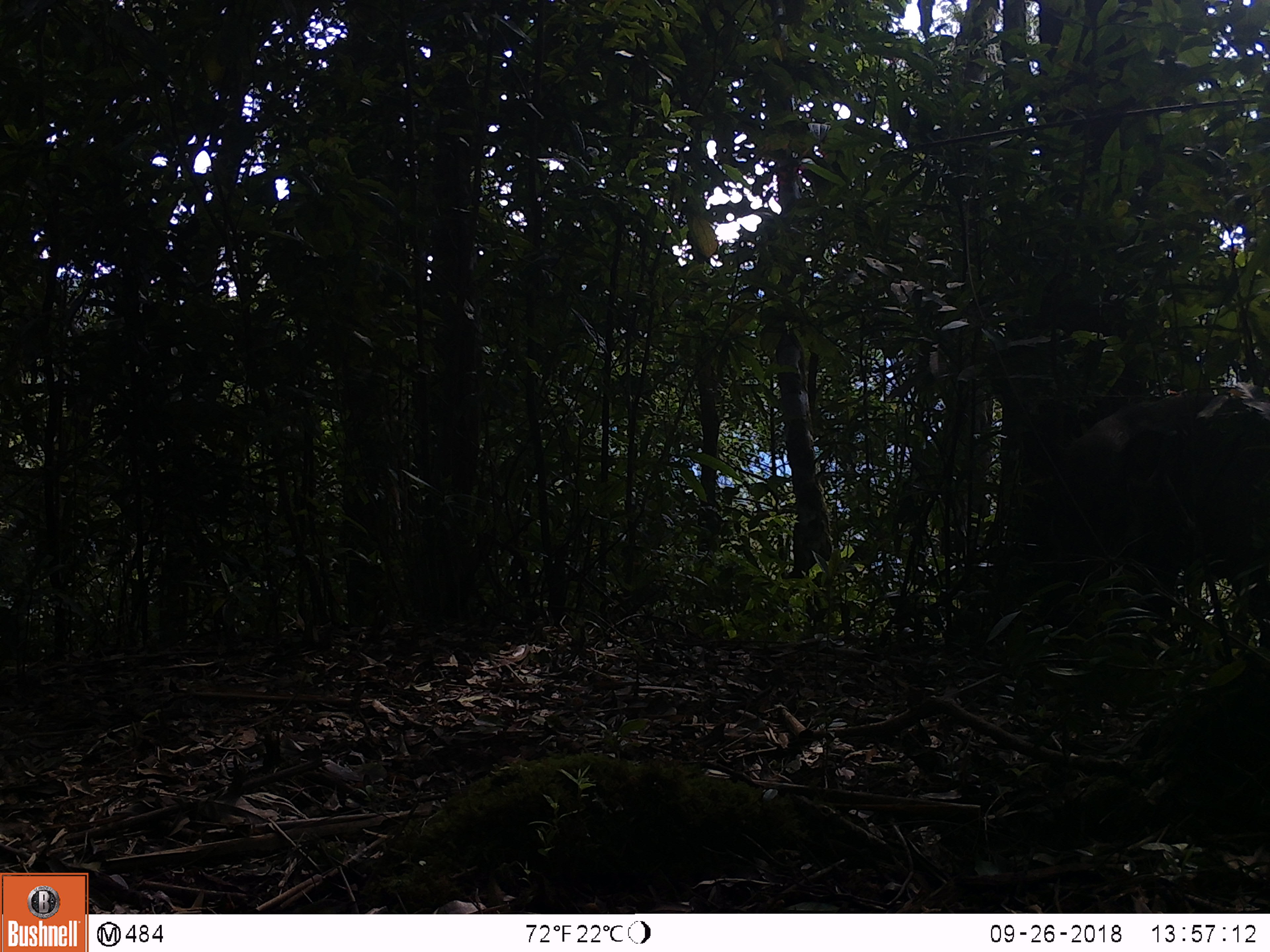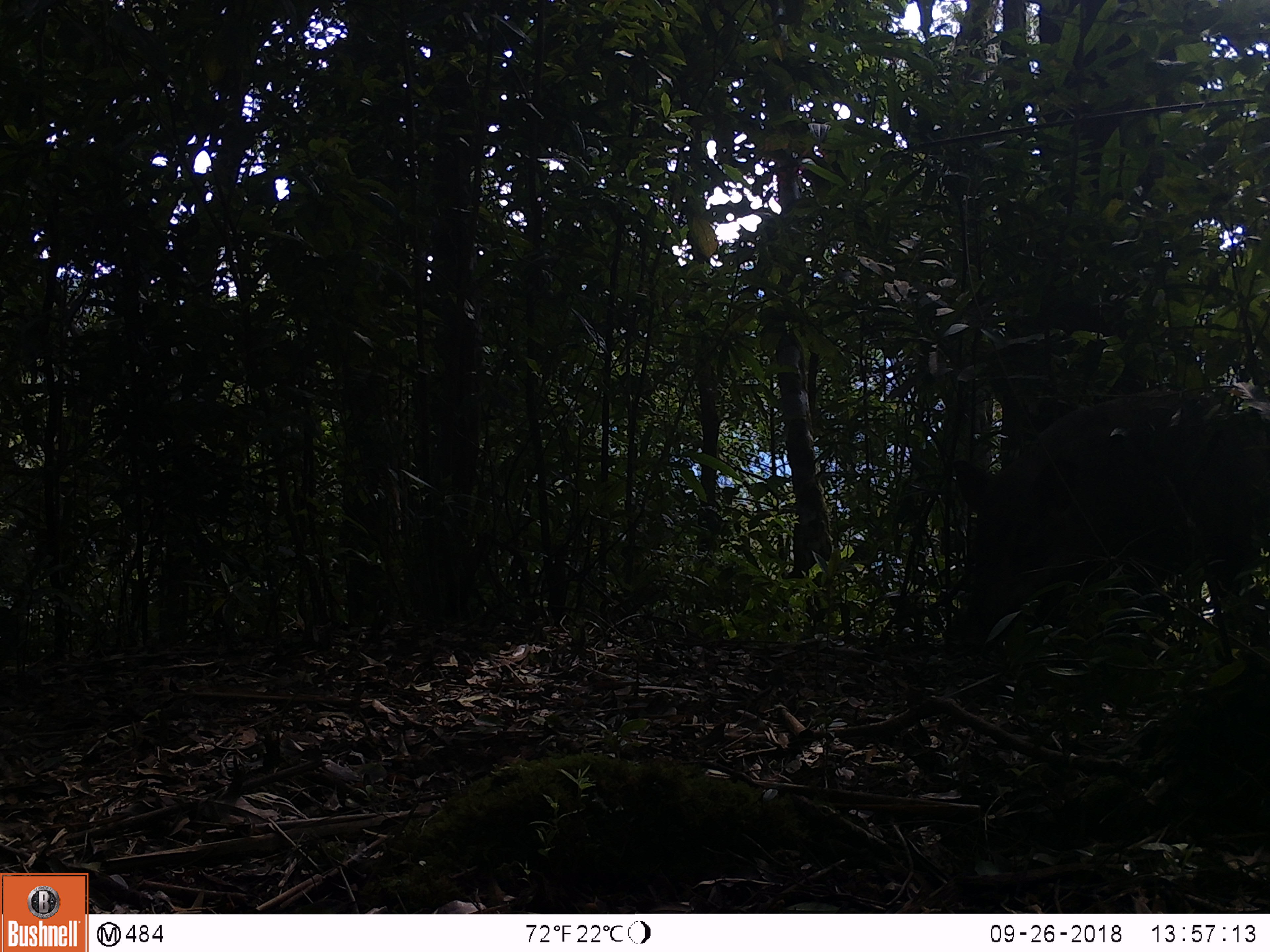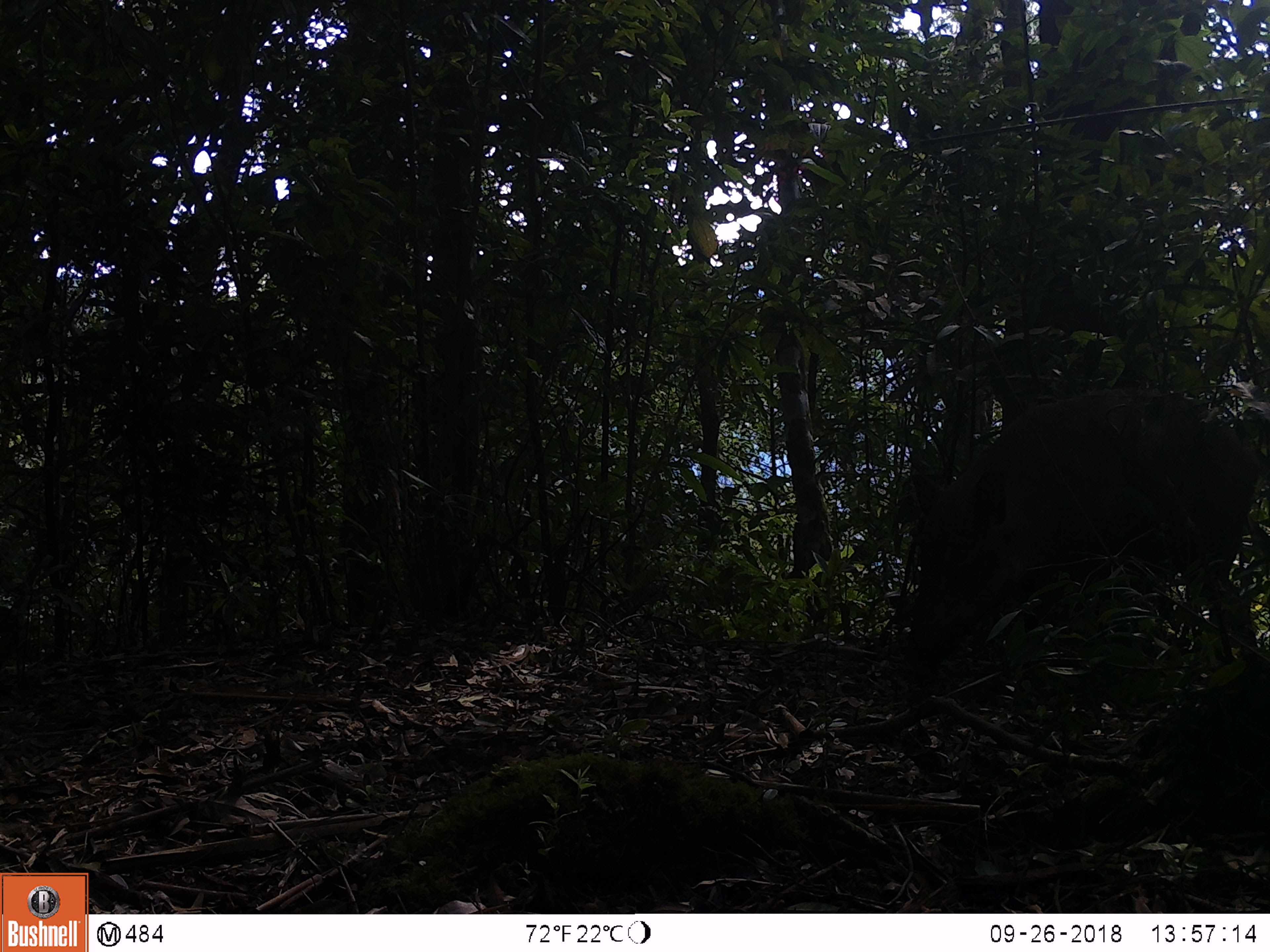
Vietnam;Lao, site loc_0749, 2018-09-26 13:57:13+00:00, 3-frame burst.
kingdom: Animalia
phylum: Chordata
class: Mammalia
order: Artiodactyla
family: Suidae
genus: Sus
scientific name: Sus scrofa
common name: eurasian wild pig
Eurasian wild pig (Sus scrofa). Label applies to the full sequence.